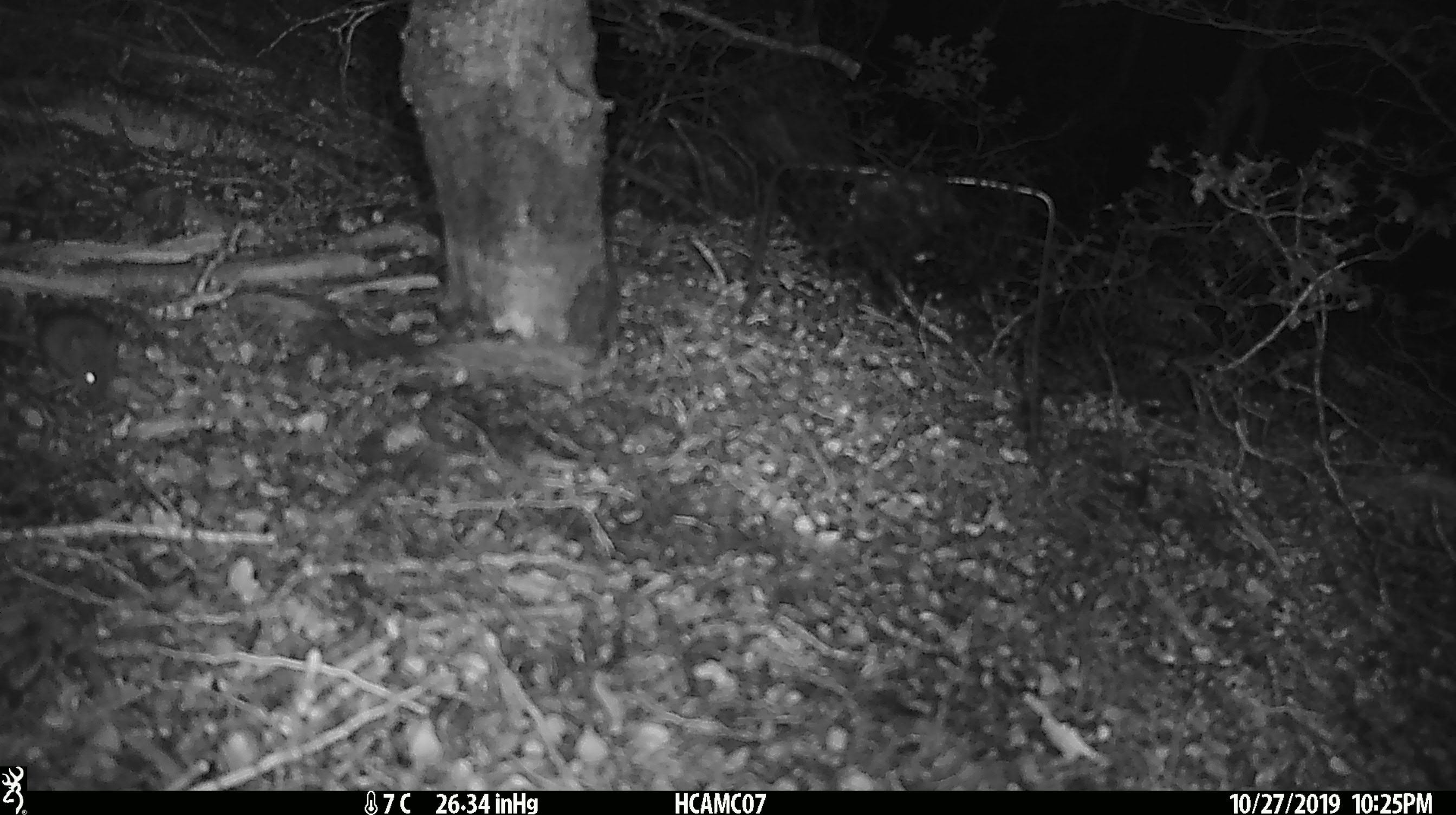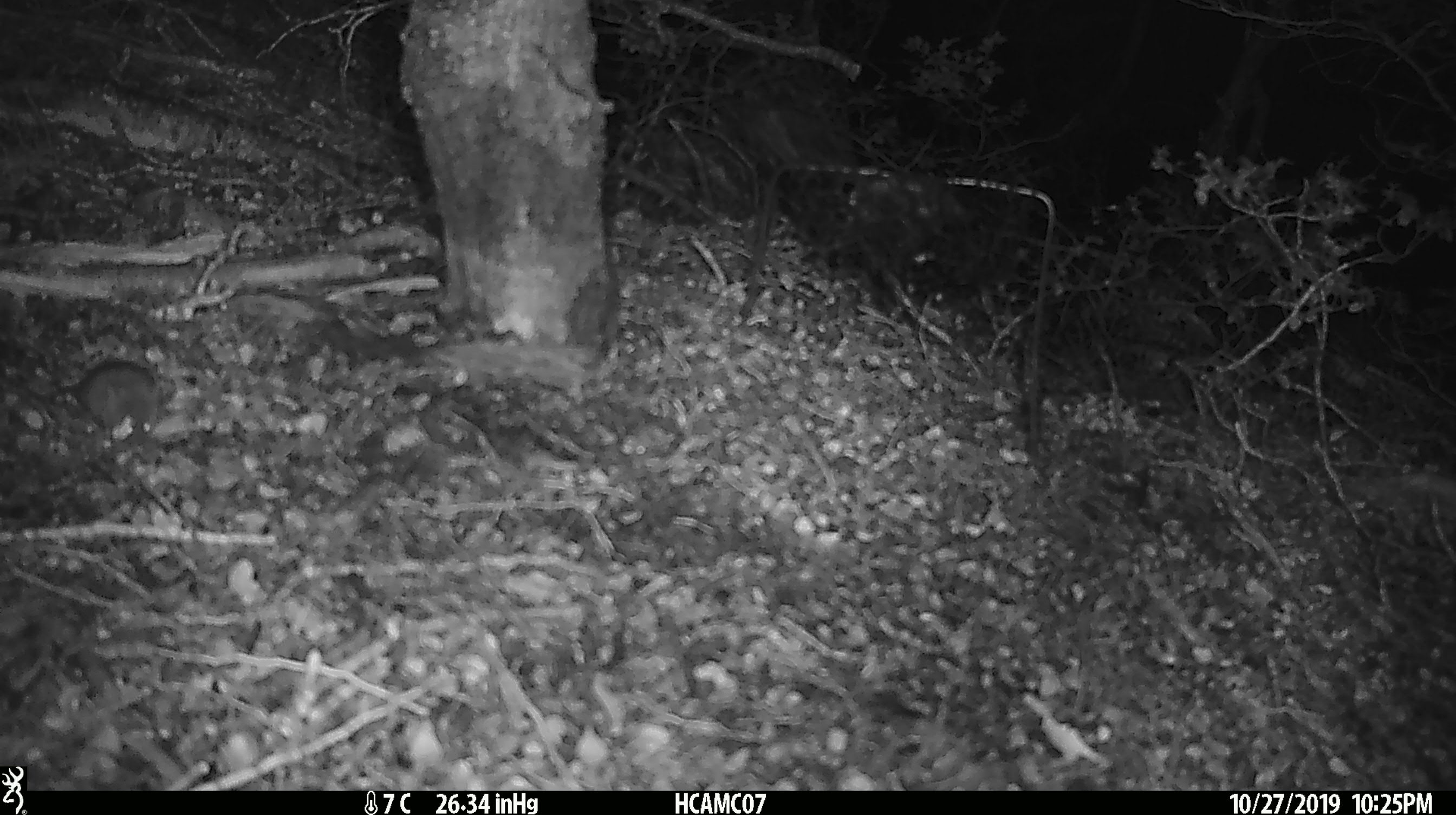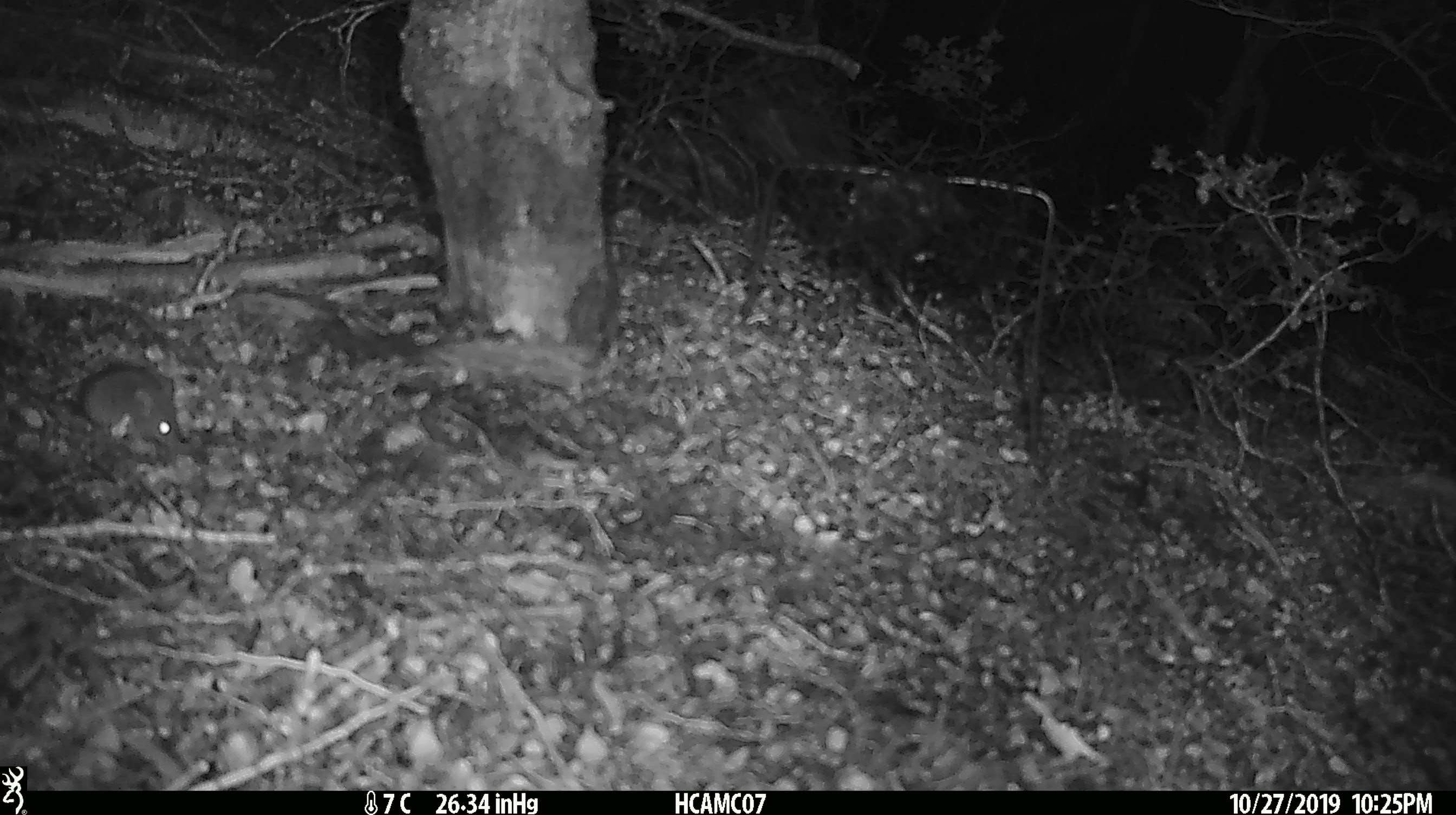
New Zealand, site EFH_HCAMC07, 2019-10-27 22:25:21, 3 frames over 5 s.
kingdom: Animalia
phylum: Chordata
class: Mammalia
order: Rodentia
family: Muridae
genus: Mus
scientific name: Mus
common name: mouse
Mouse (Mus).